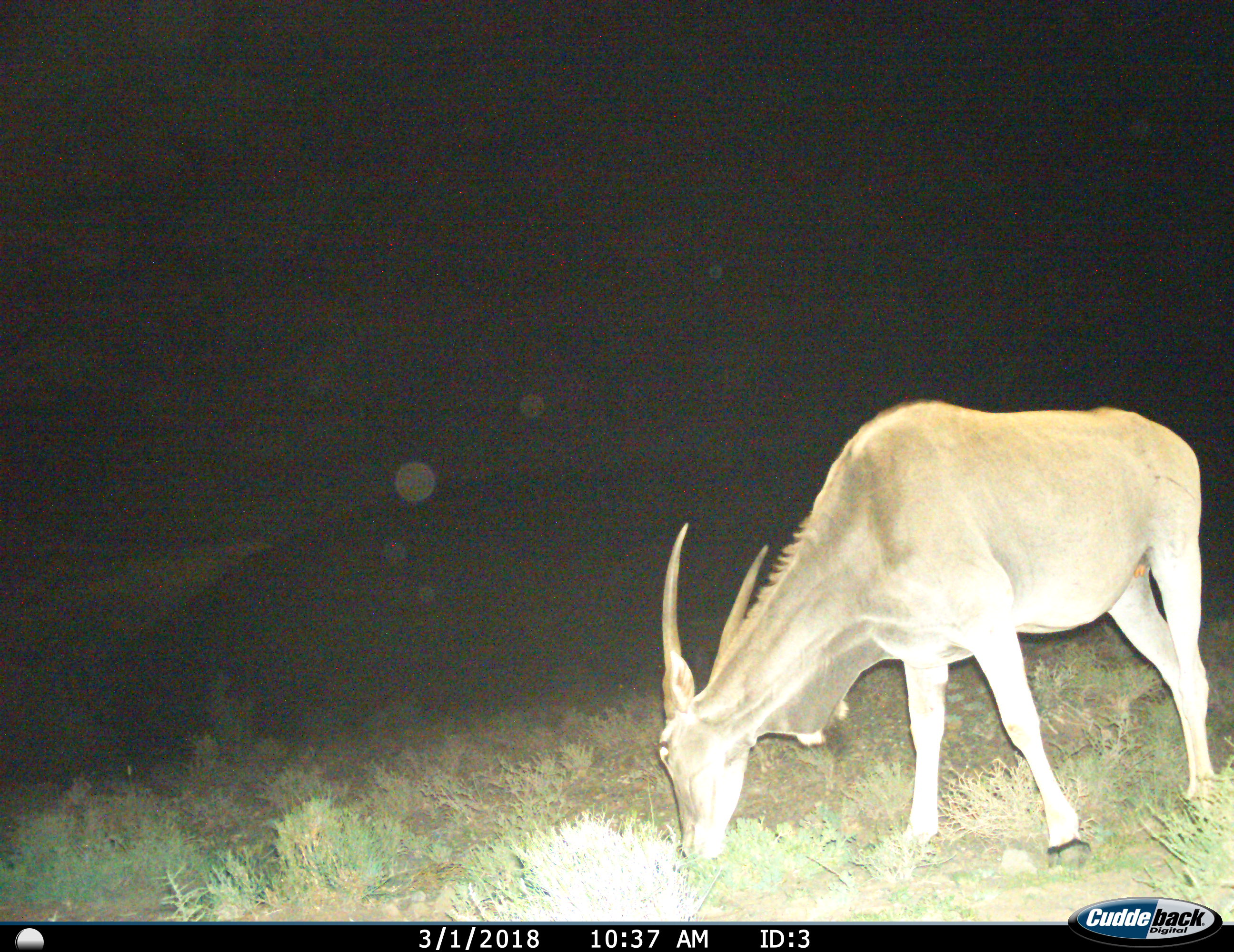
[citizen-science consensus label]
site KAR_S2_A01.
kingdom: Animalia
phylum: Chordata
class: Mammalia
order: Artiodactyla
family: Bovidae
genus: Tragelaphus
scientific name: Tragelaphus oryx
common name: eland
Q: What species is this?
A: Eland (Tragelaphus oryx).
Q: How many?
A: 1.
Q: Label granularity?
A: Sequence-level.